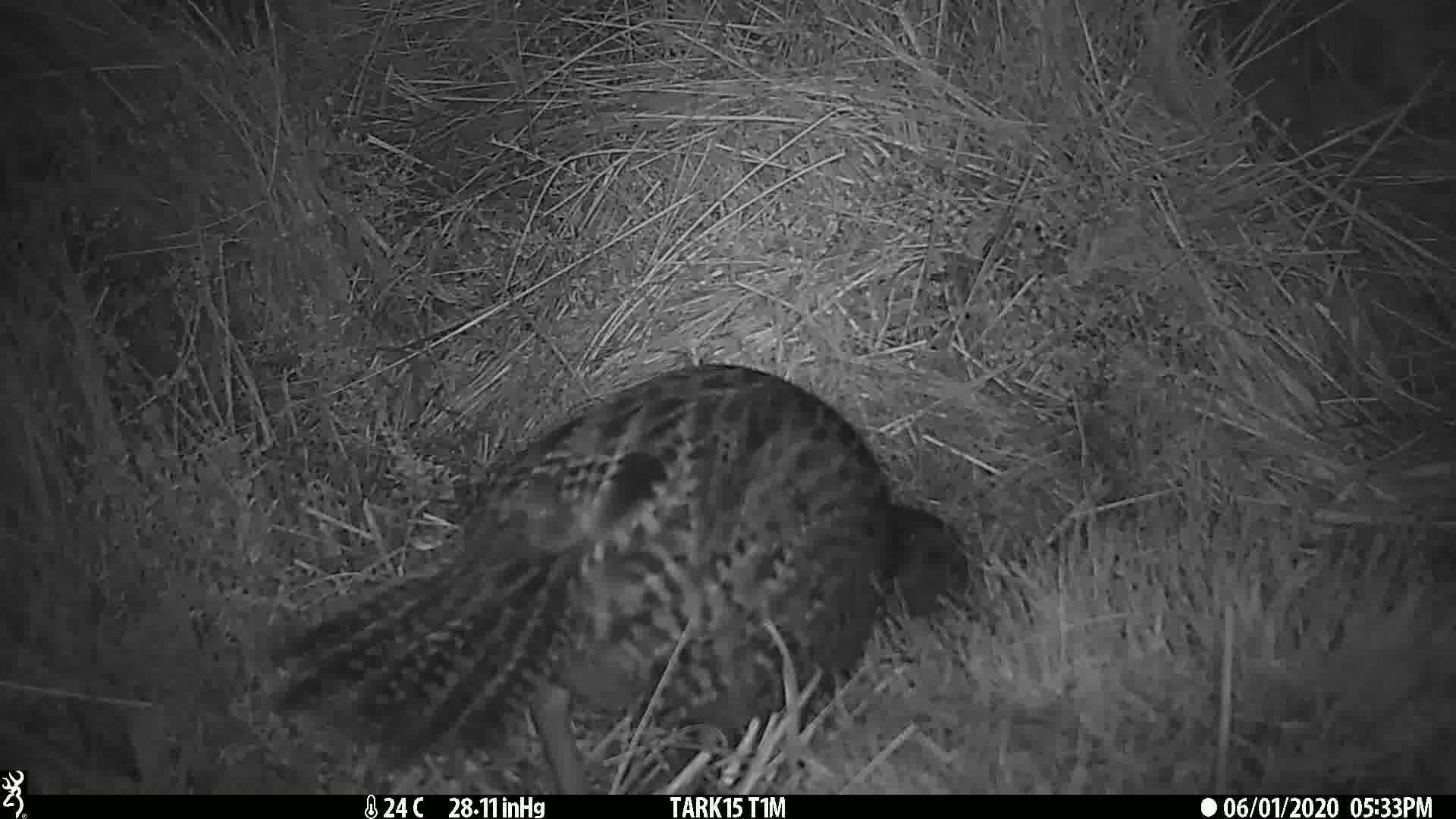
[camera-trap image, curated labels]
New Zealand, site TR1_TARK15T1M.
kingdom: Animalia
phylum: Chordata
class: Aves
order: Gruiformes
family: Rallidae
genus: Gallirallus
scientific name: Gallirallus australis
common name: weka